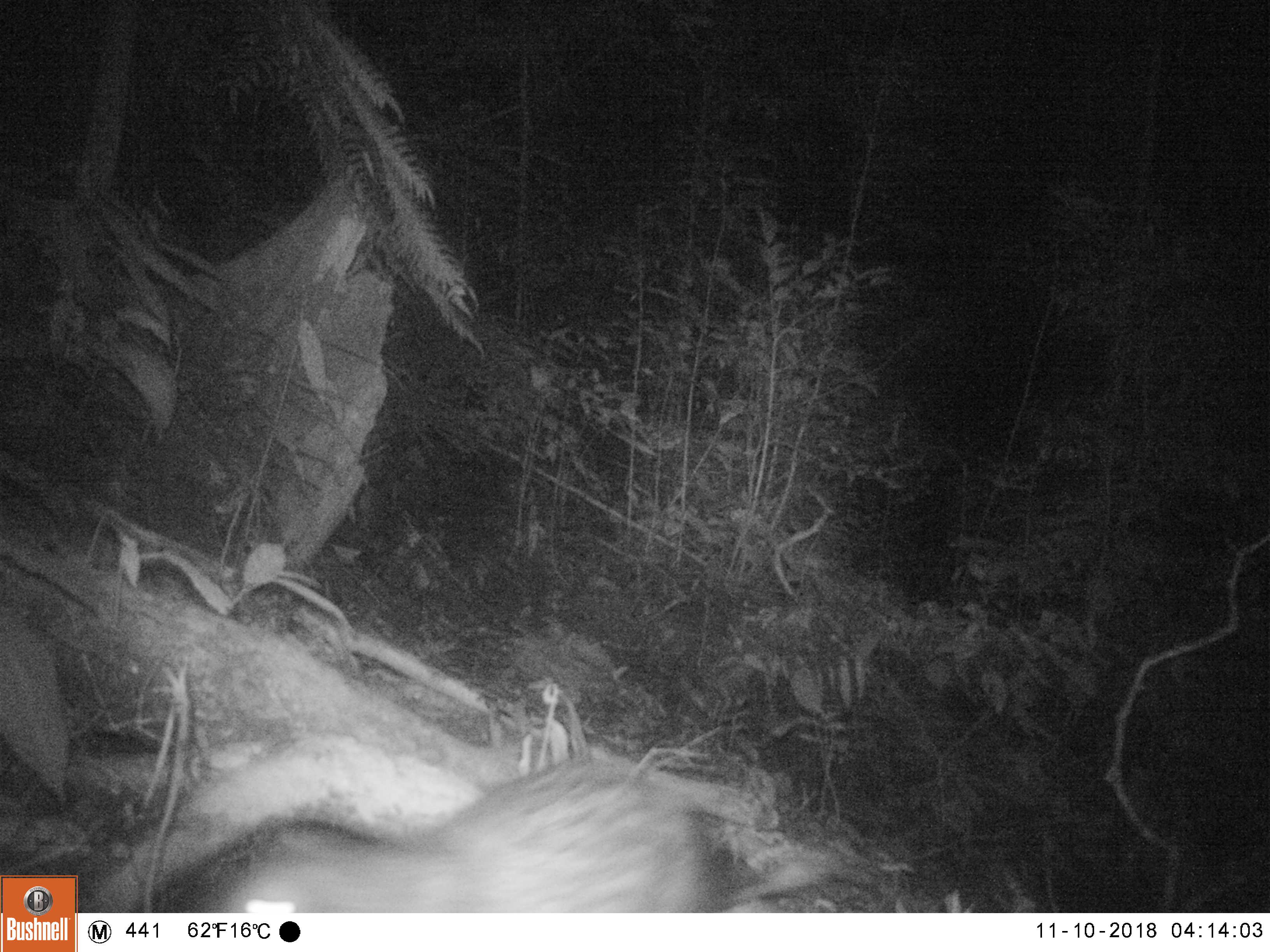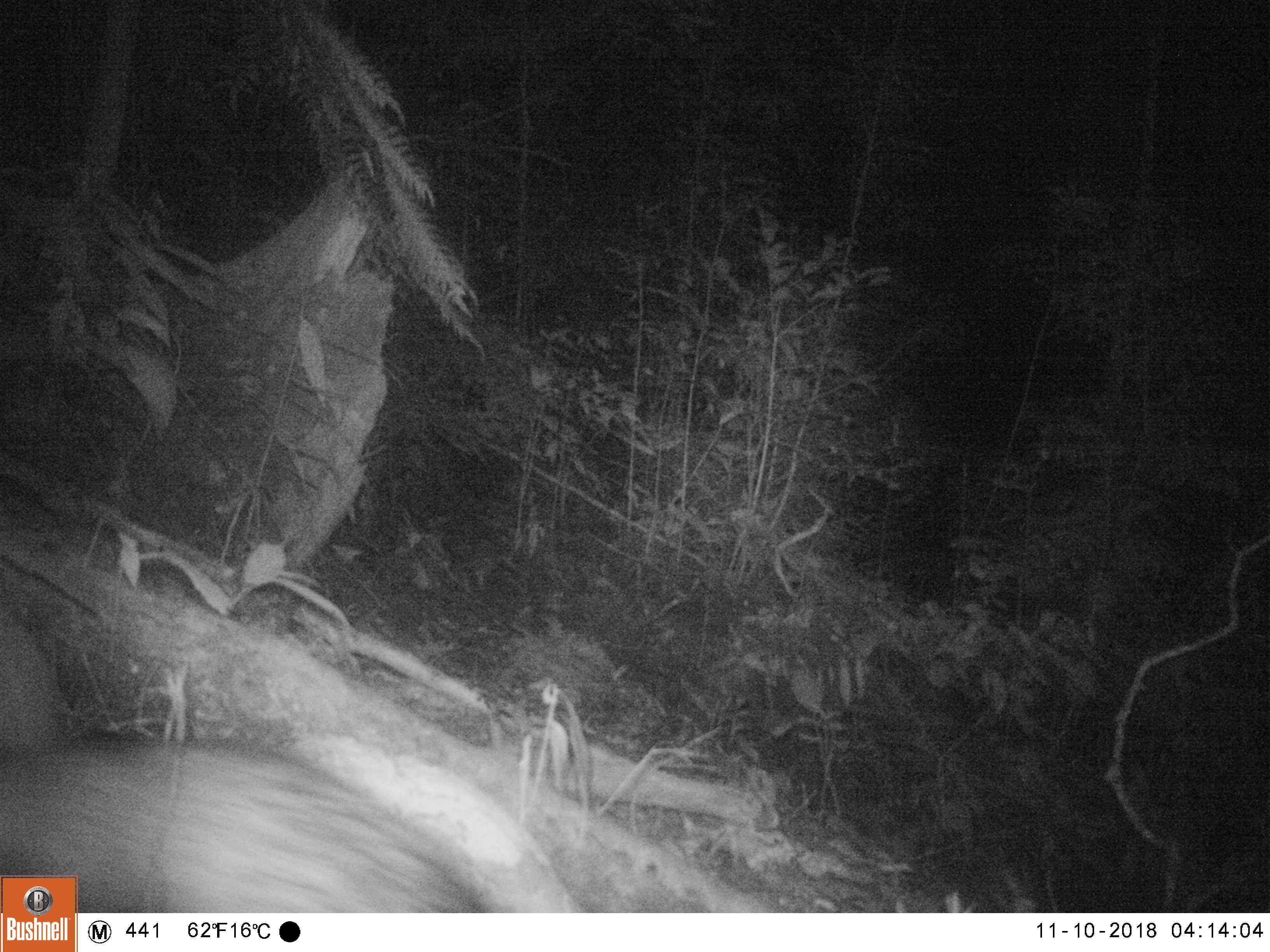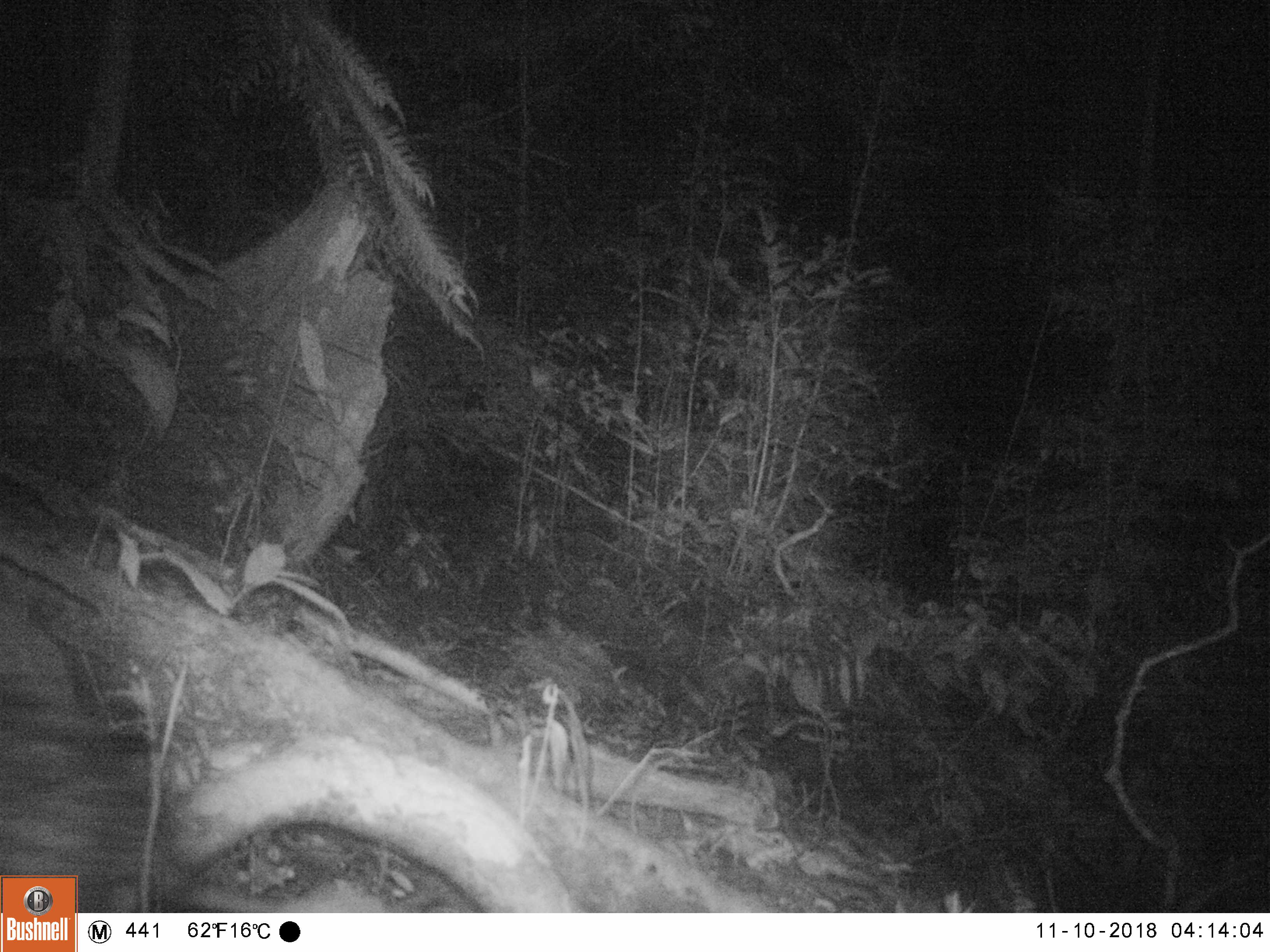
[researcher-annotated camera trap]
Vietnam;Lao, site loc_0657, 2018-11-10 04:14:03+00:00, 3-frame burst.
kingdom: Animalia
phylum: Chordata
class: Mammalia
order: Rodentia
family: Hystricidae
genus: Atherurus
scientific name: Atherurus macrourus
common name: asiatic brush-tailed porcupine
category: asiatic brush tailed porcupine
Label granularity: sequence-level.